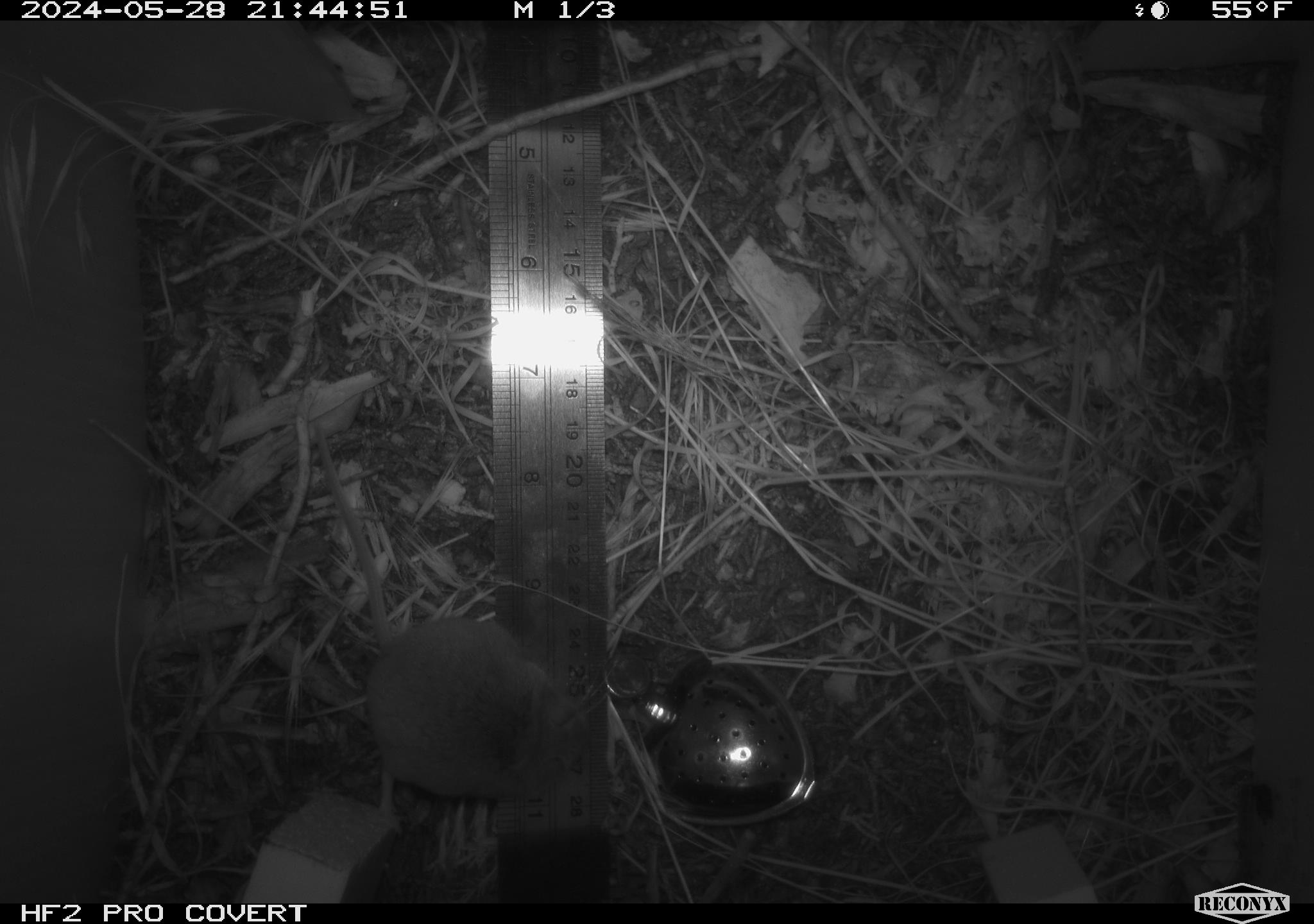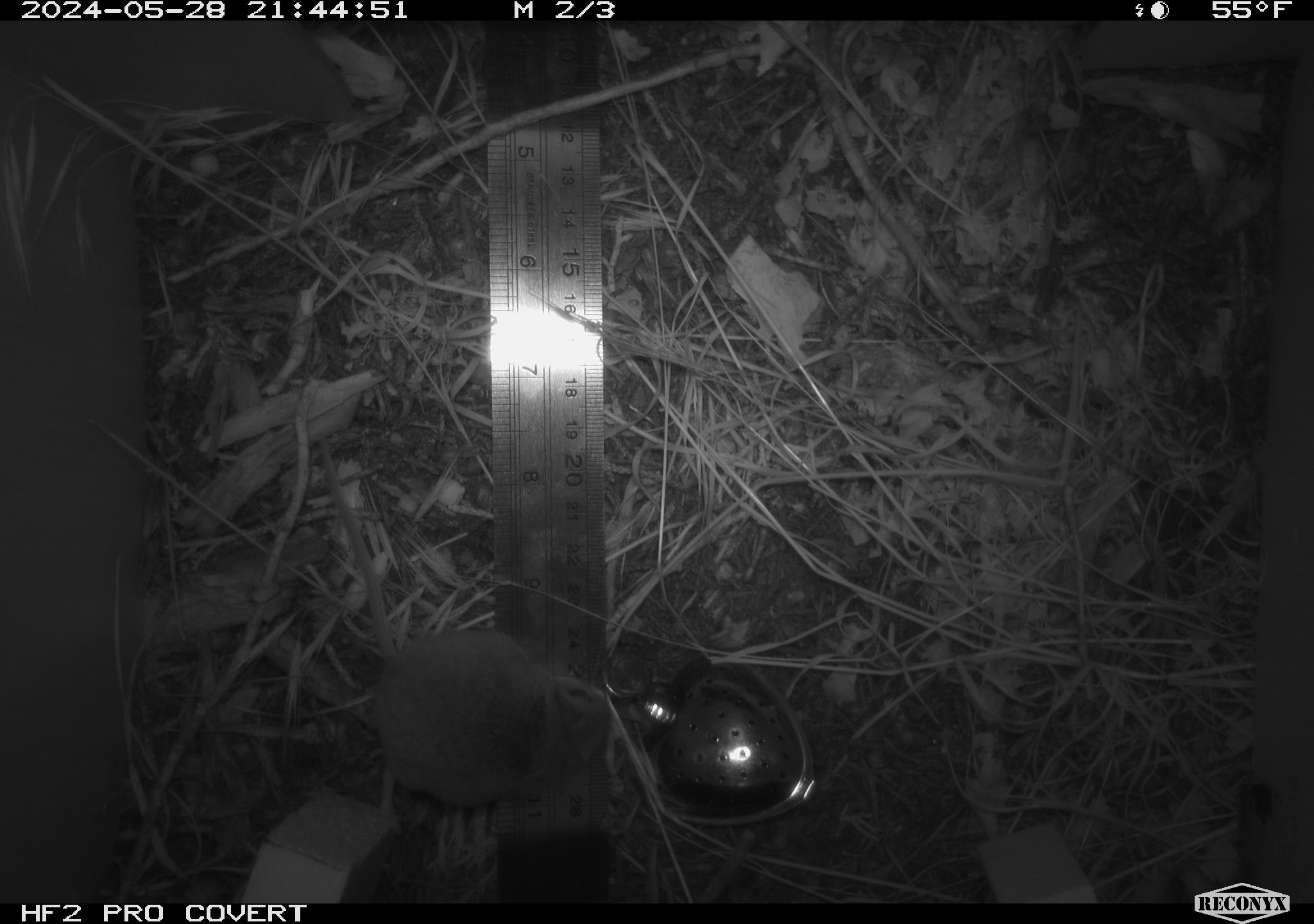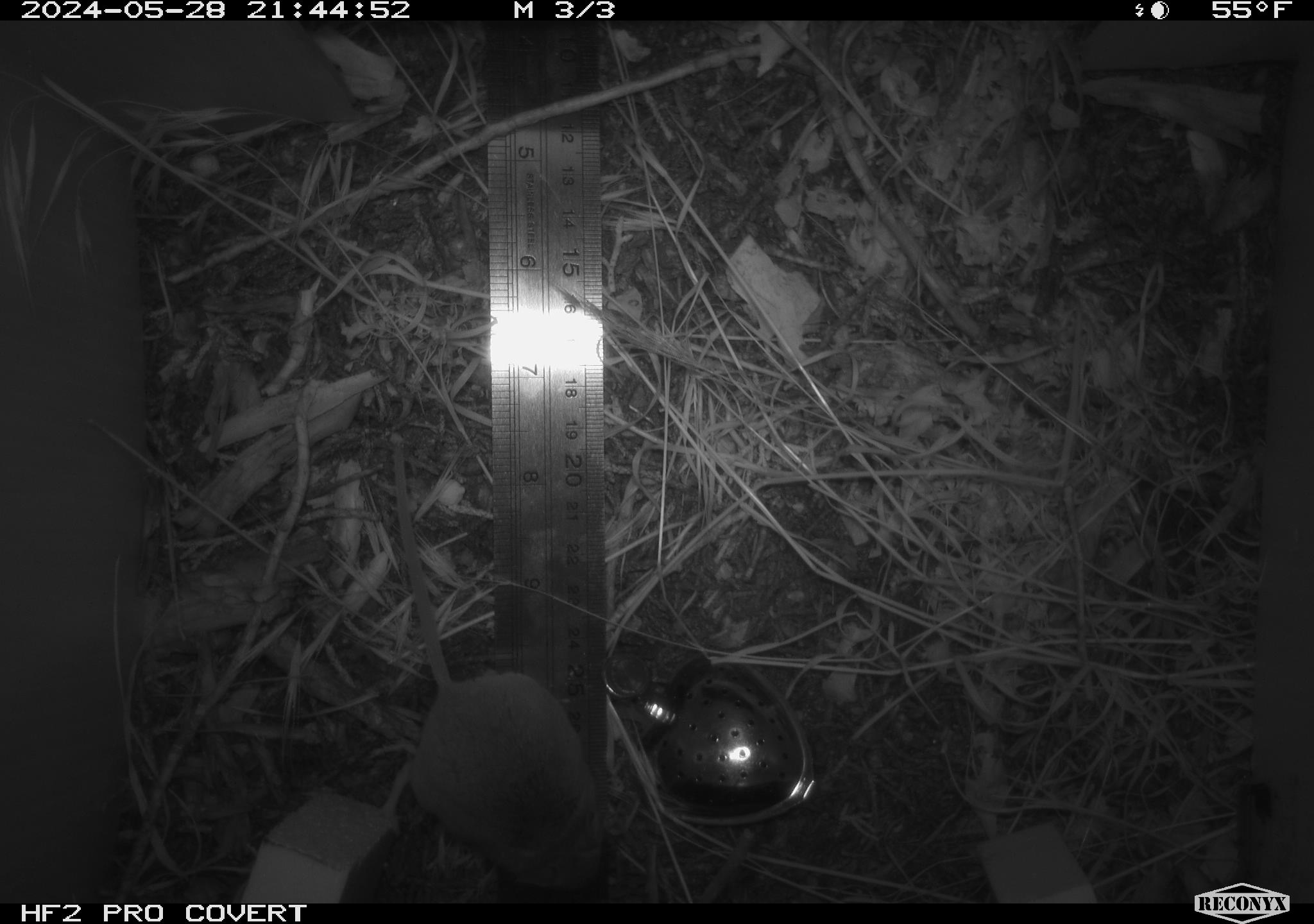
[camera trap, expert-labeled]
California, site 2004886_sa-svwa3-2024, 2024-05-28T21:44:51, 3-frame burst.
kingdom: Animalia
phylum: Chordata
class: Mammalia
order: Rodentia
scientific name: Rodentia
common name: mouse species